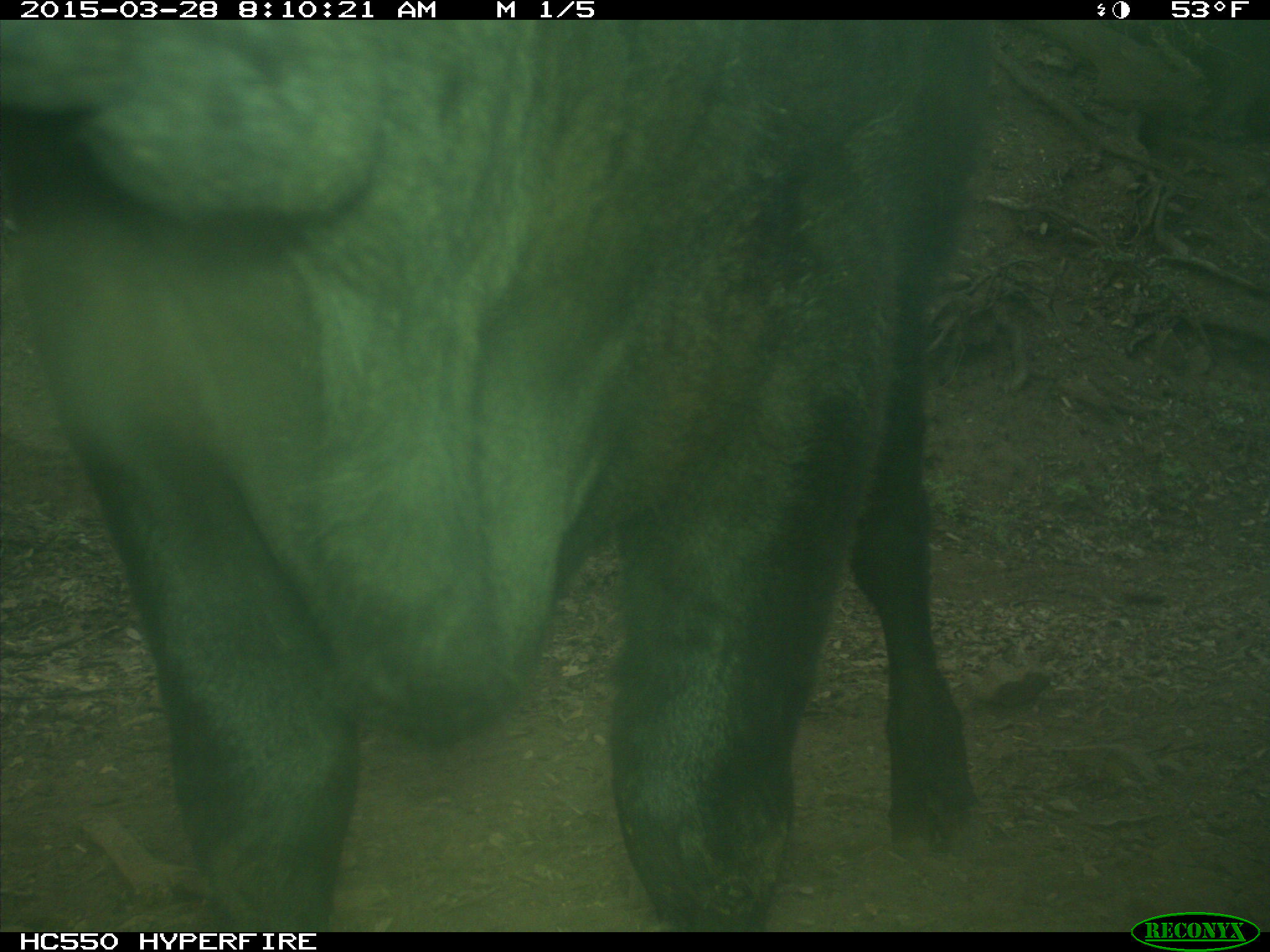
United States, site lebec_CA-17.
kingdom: Animalia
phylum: Chordata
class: Mammalia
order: Artiodactyla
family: Bovidae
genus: Bos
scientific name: Bos taurus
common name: domestic cow